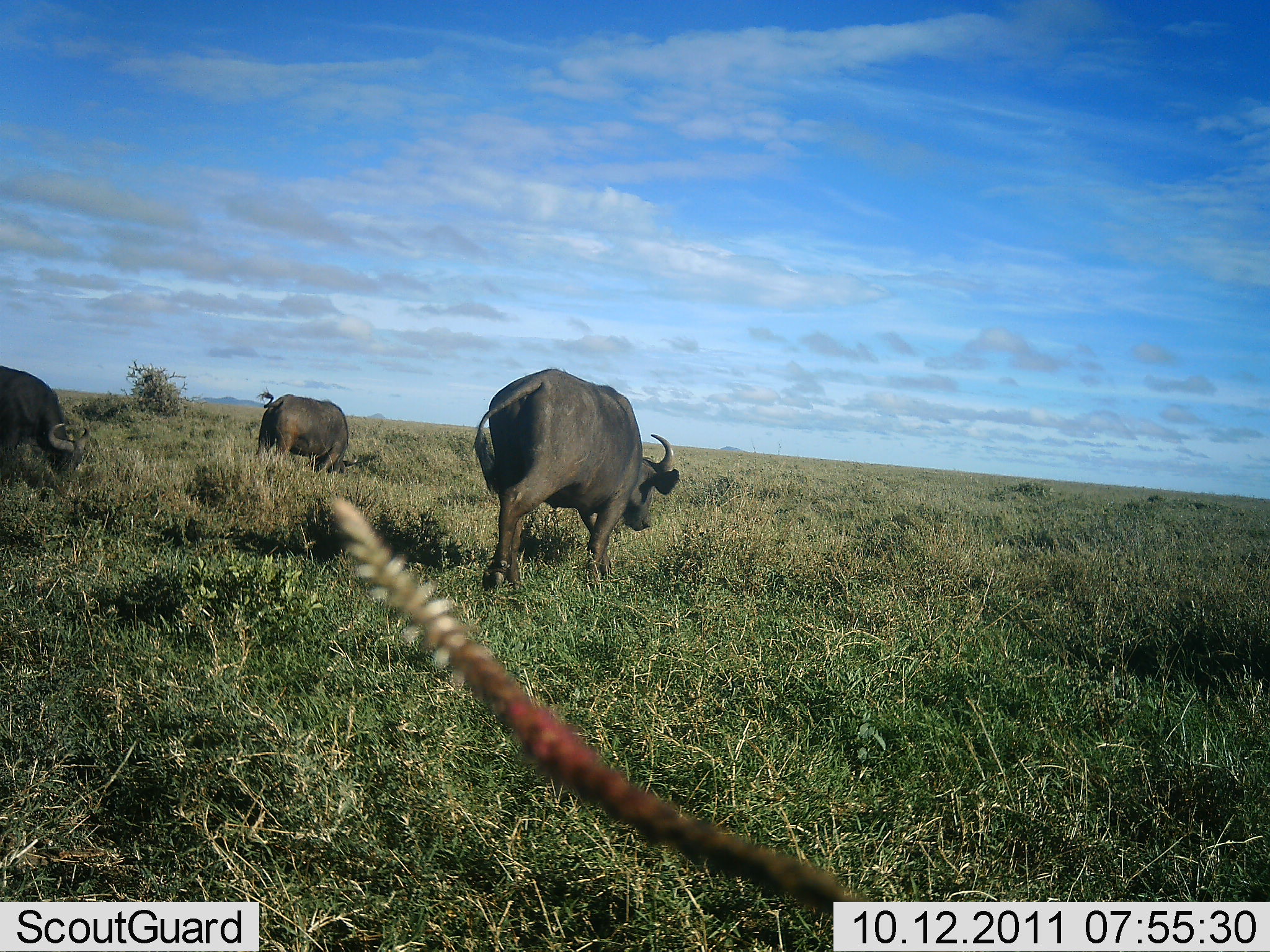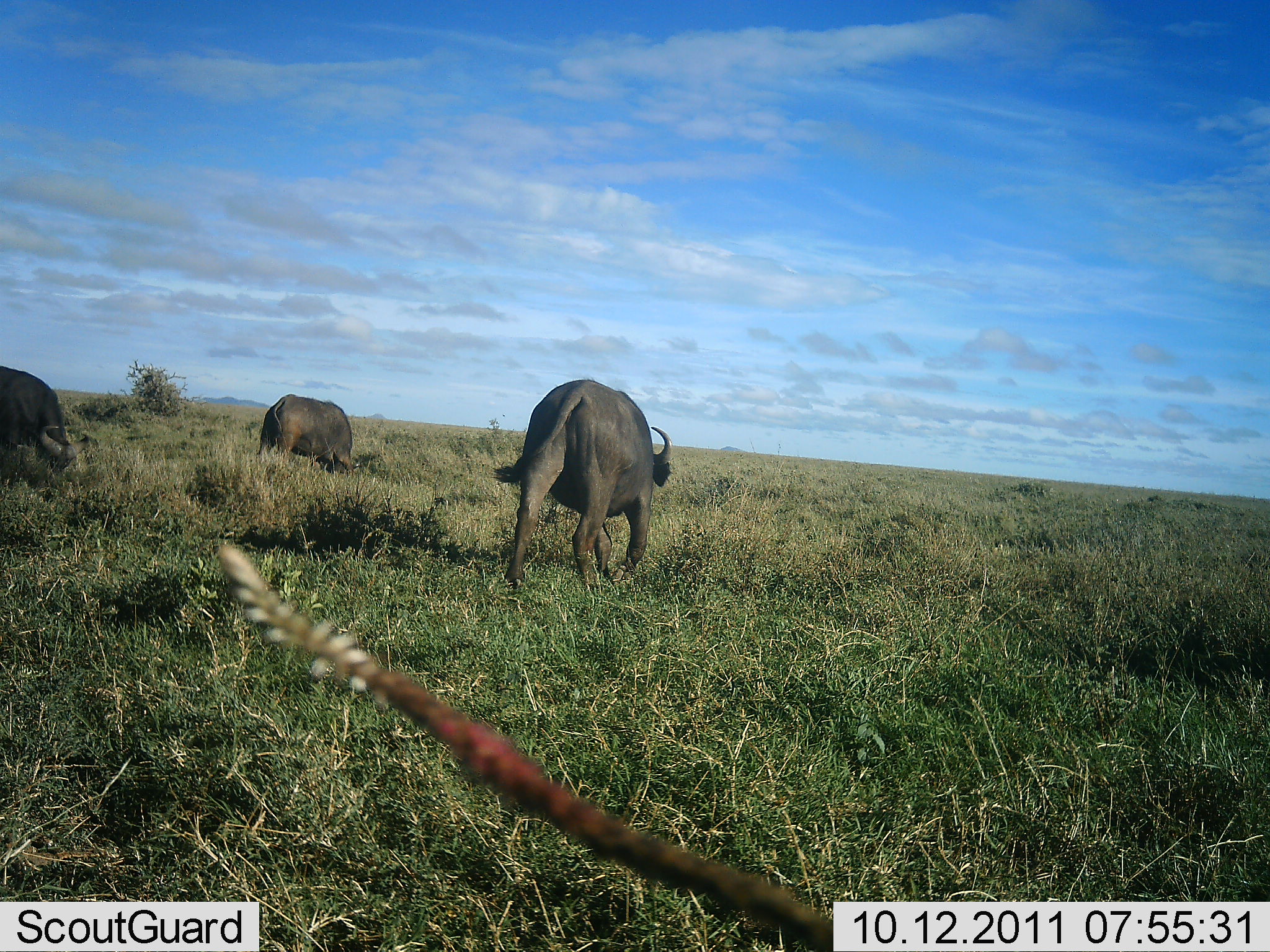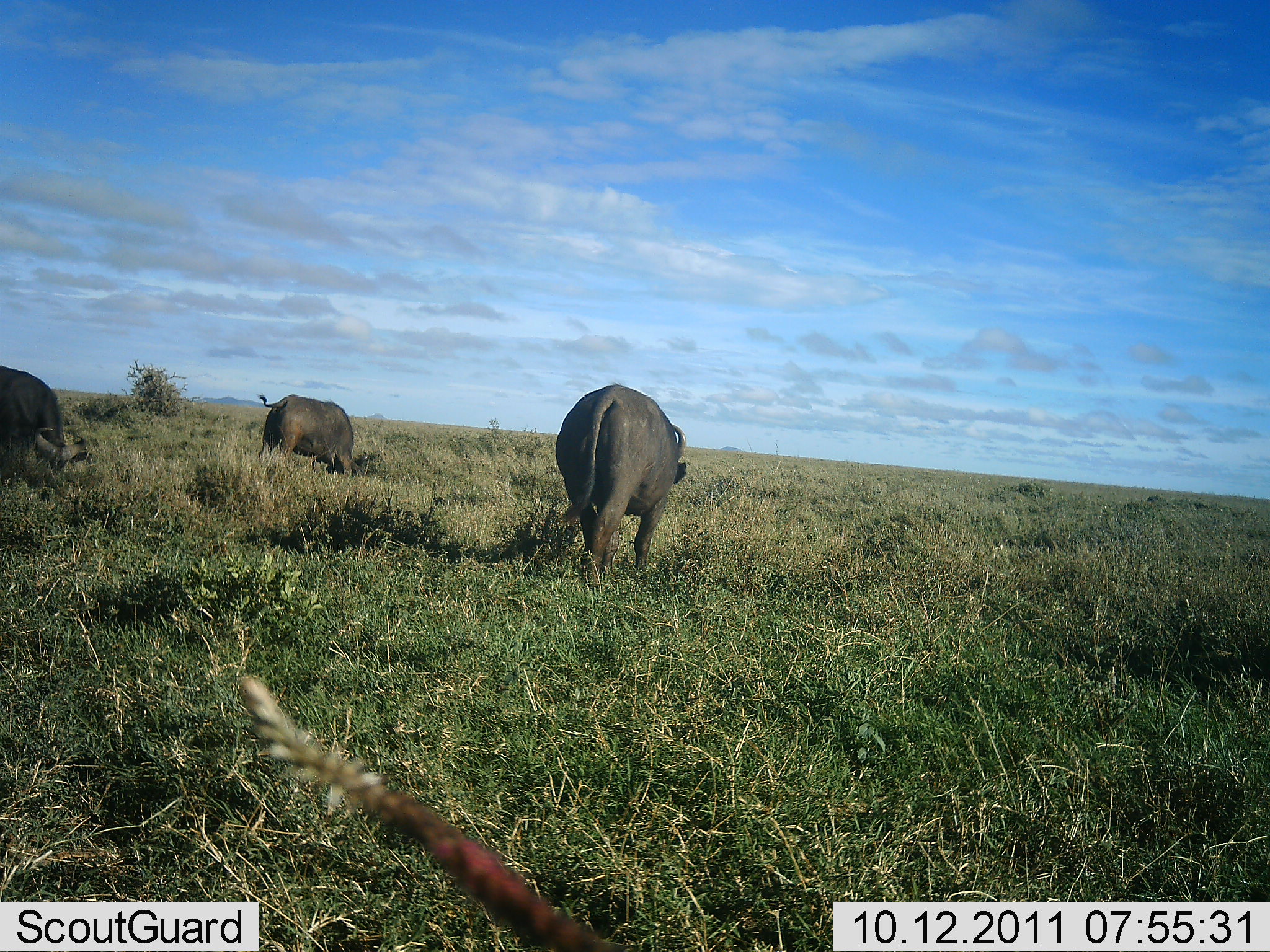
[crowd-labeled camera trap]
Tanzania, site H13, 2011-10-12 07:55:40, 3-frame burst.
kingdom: Animalia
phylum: Chordata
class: Mammalia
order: Artiodactyla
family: Bovidae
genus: Syncerus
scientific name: Syncerus caffer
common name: cape buffalo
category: buffalo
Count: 3.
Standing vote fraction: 36%.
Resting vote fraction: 0%.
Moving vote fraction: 64%.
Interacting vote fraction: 0%.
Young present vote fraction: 0%.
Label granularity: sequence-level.